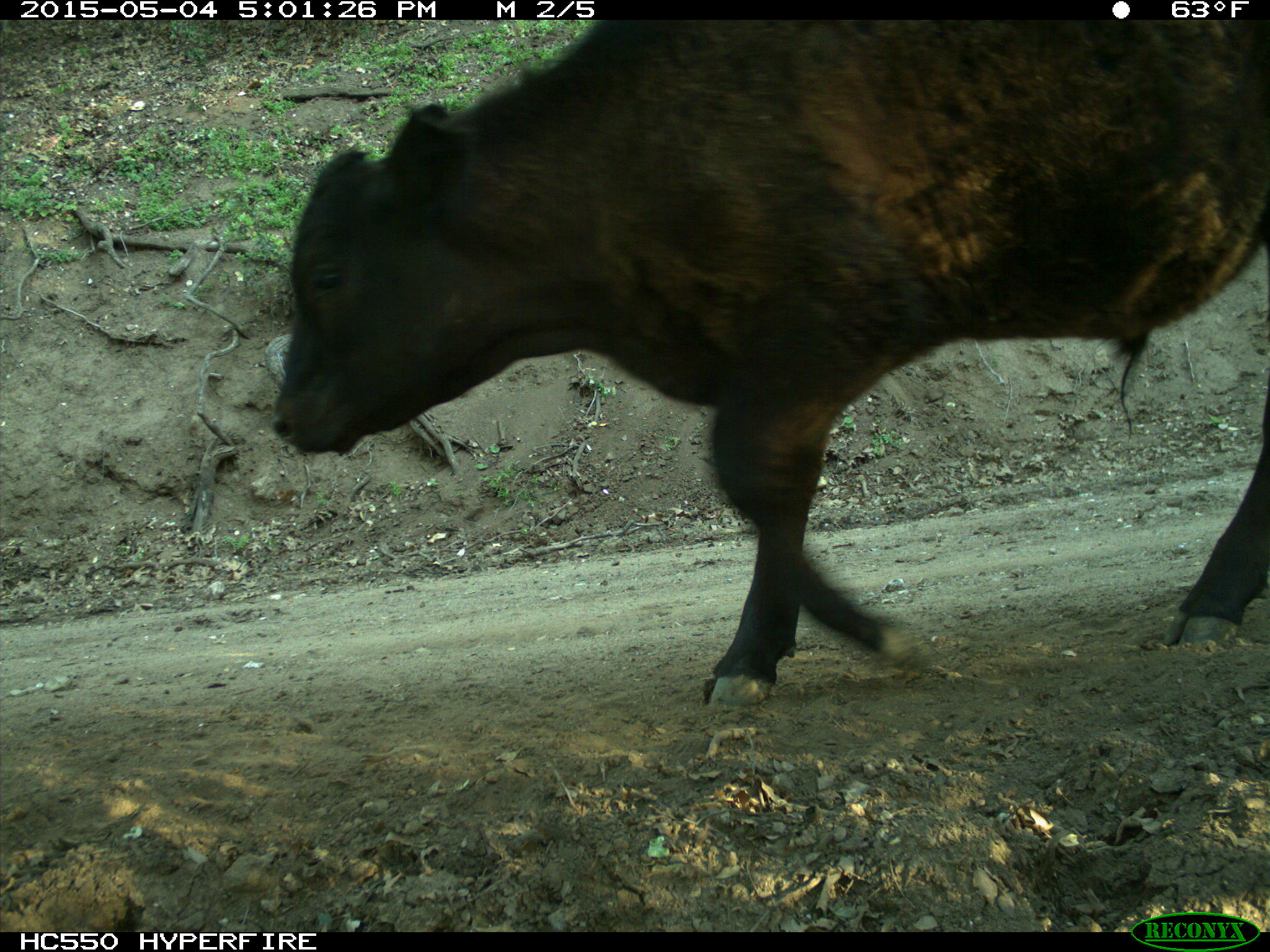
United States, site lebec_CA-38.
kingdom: Animalia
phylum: Chordata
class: Mammalia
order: Artiodactyla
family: Bovidae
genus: Bos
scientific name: Bos taurus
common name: domestic cow